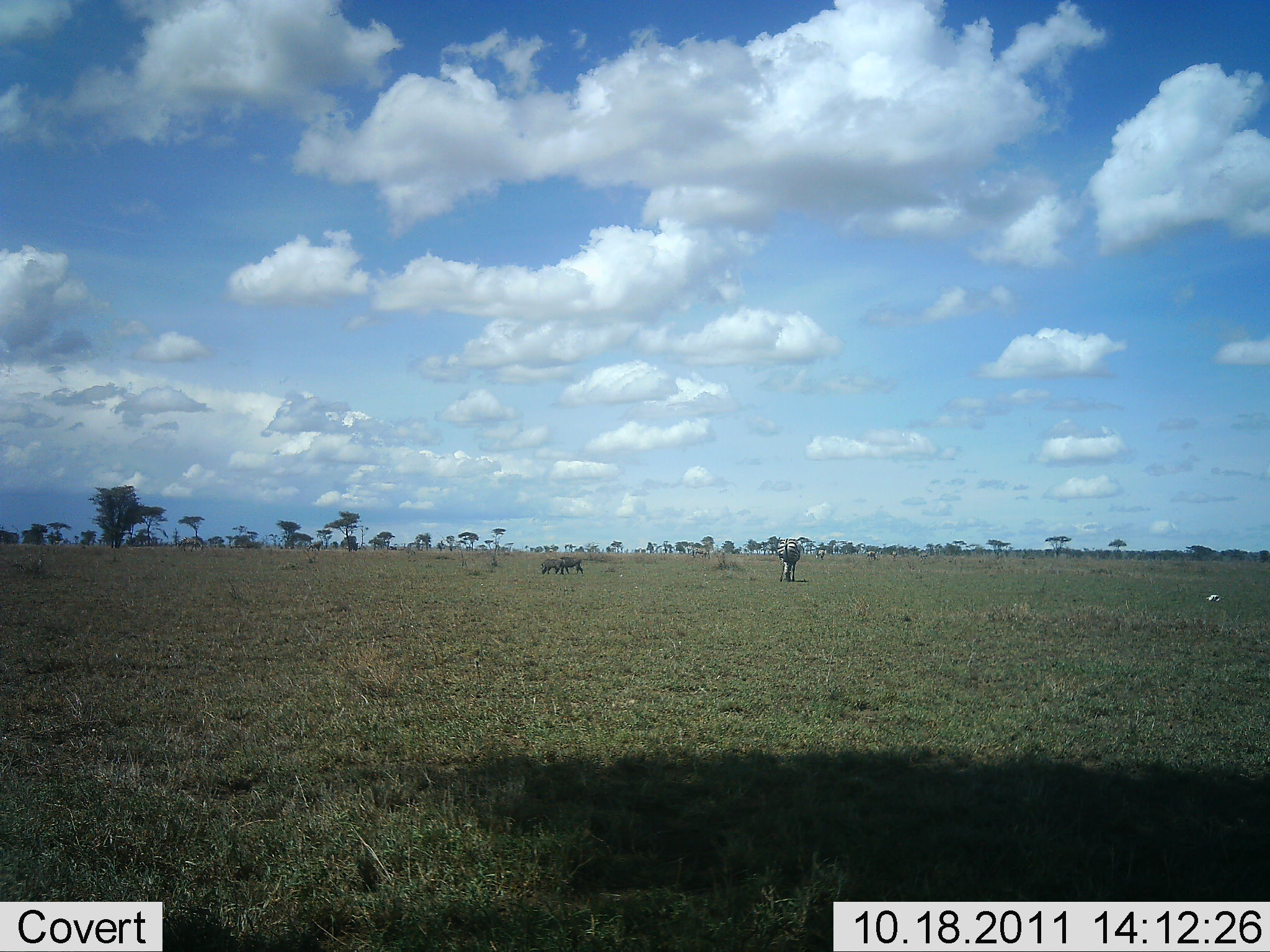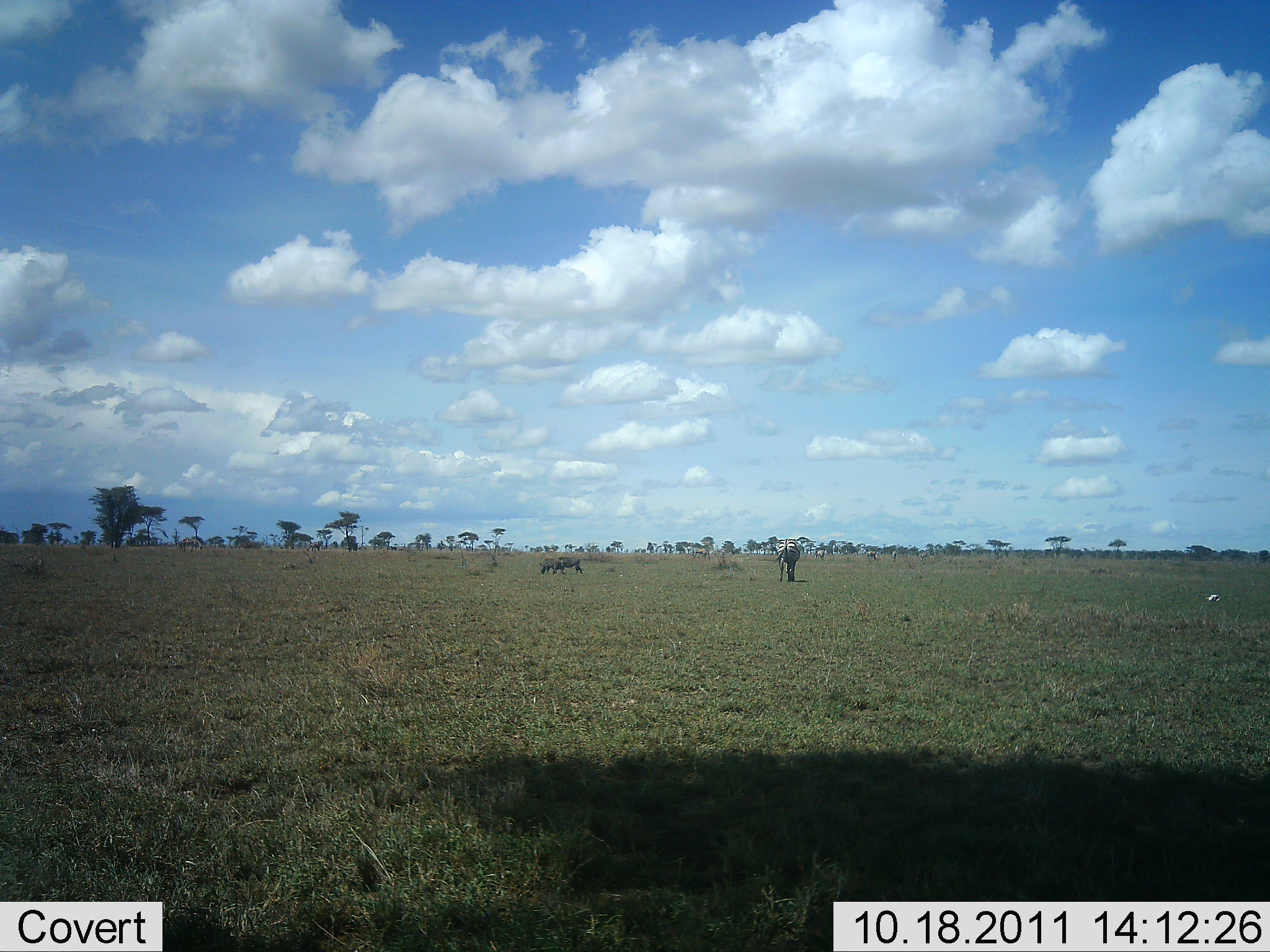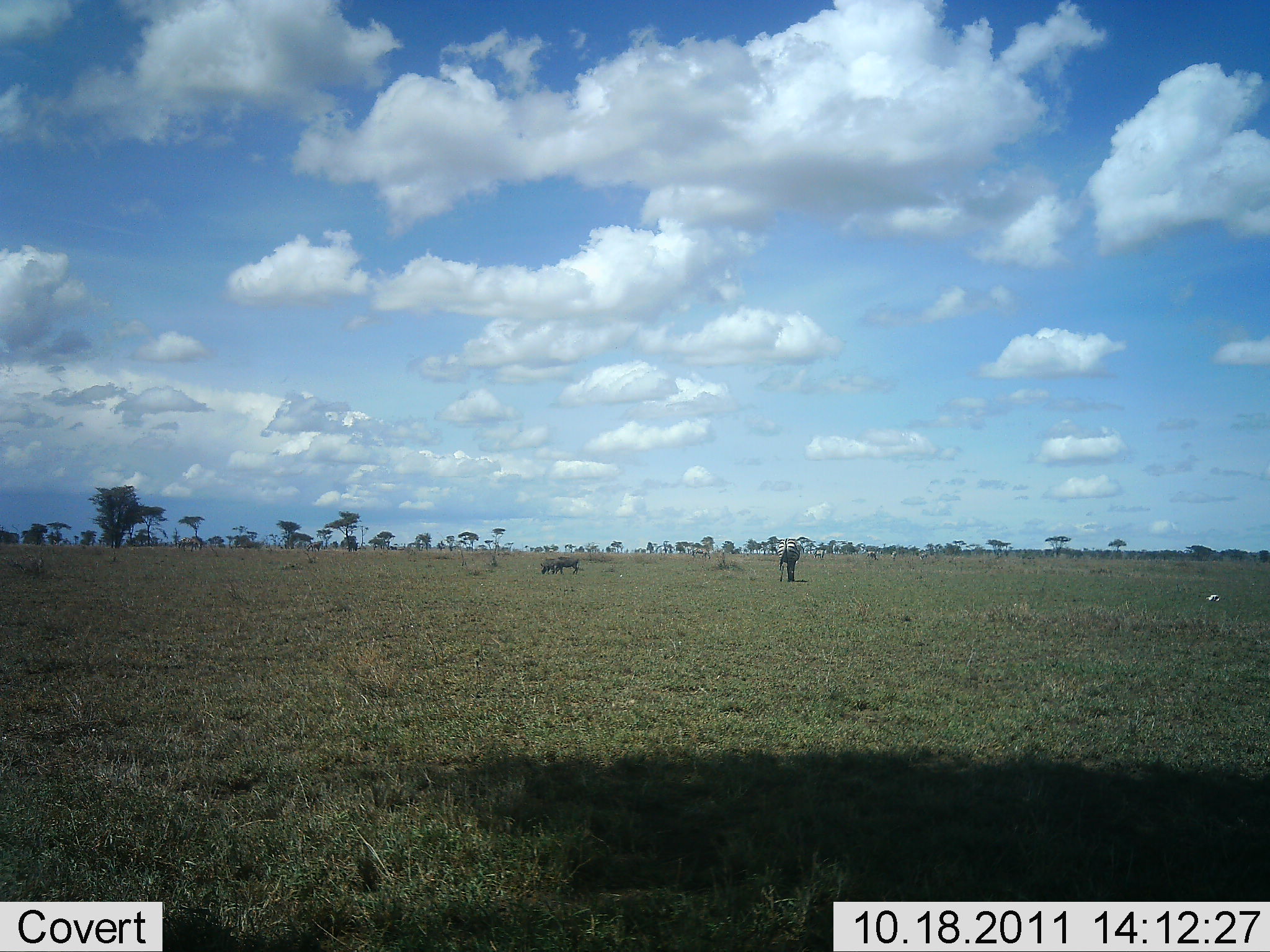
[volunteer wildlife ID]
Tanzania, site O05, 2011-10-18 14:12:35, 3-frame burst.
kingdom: Animalia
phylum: Chordata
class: Mammalia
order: Perissodactyla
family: Equidae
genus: Equus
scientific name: Equus quagga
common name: plains zebra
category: zebra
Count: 1.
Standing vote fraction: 55%.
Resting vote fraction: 0%.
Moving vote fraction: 9%.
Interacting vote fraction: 0%.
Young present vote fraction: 0%.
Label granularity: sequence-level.